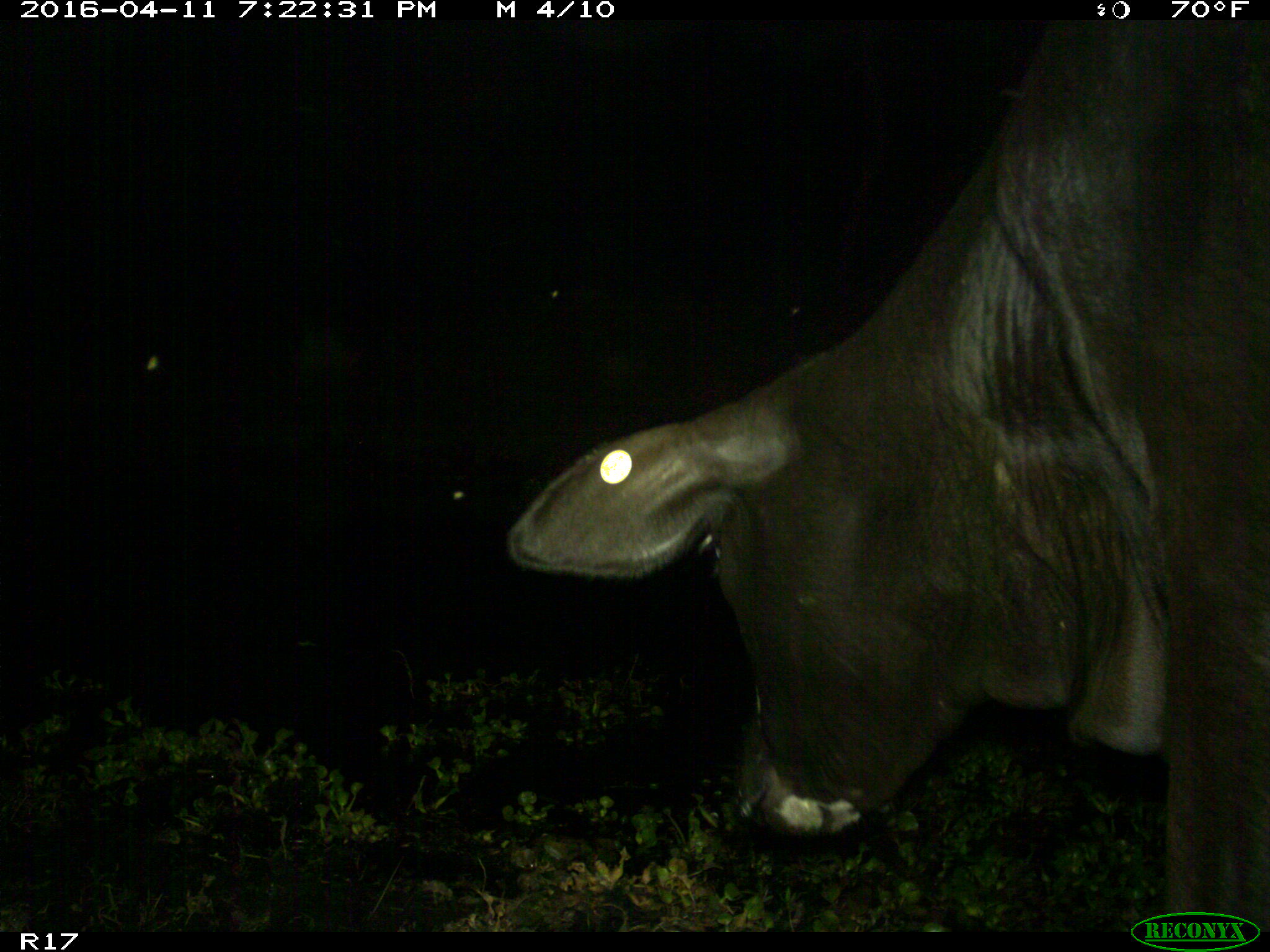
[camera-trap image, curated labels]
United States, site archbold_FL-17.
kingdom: Animalia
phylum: Chordata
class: Mammalia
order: Artiodactyla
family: Bovidae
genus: Bos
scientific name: Bos taurus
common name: domestic cow